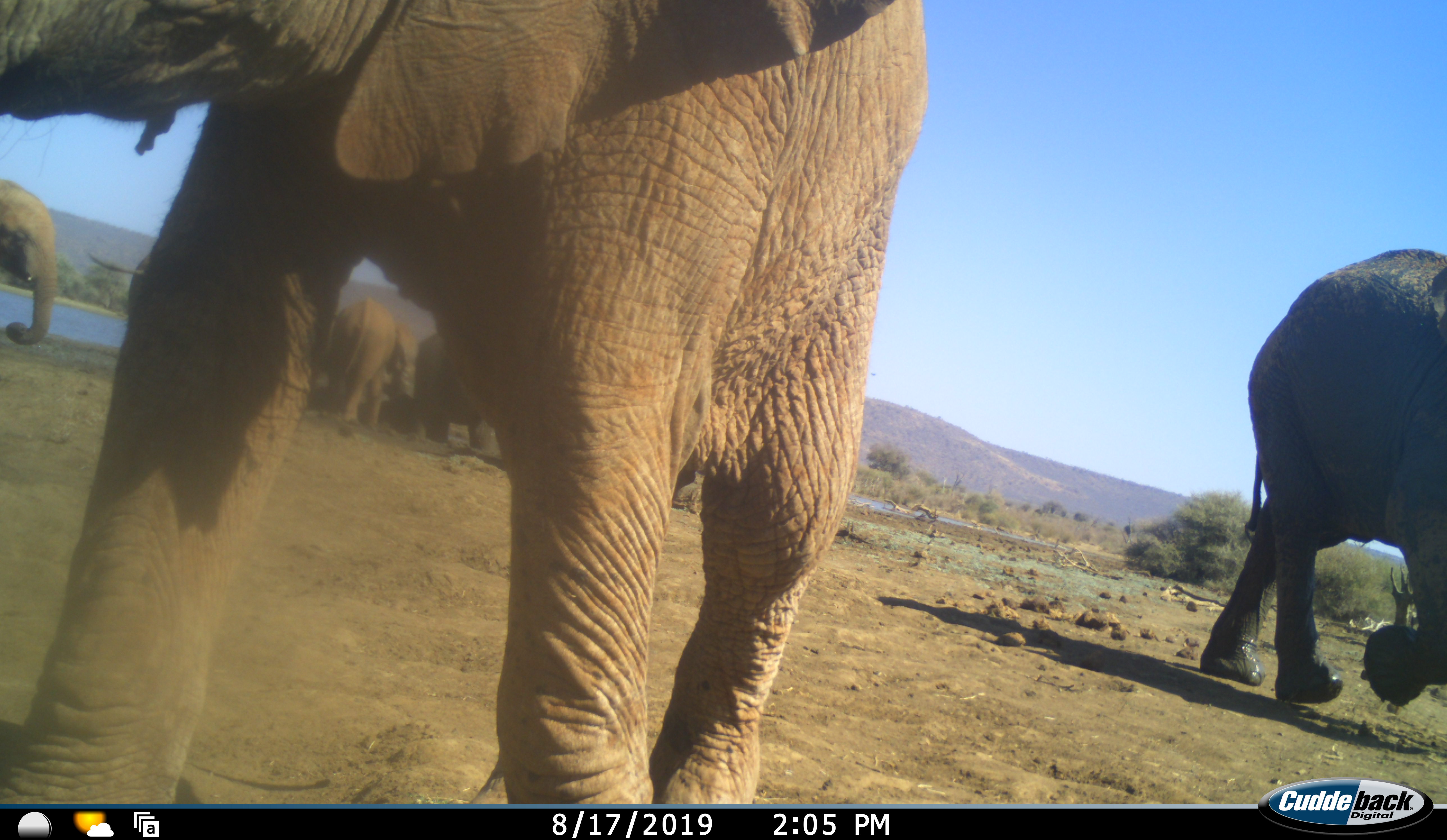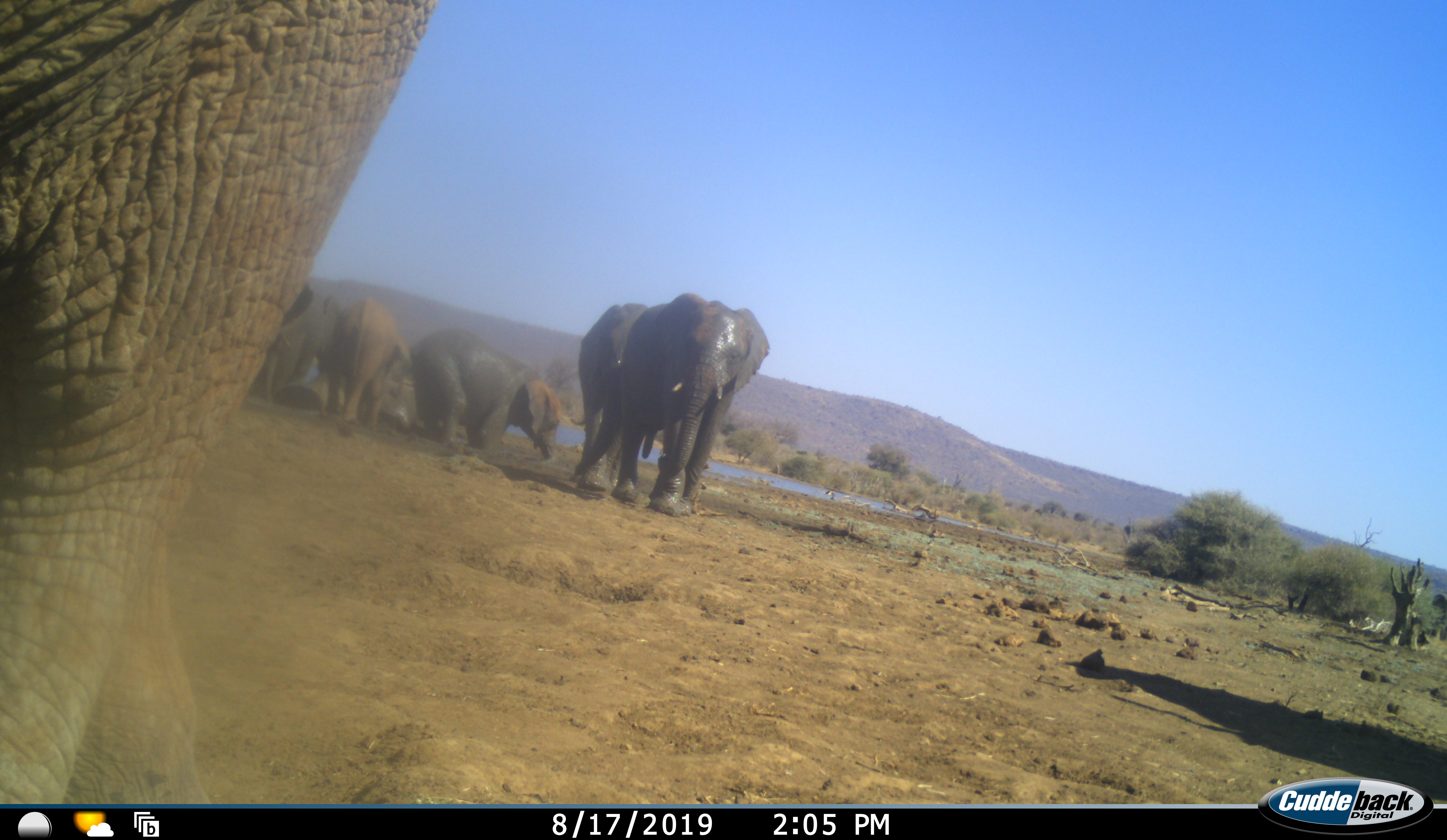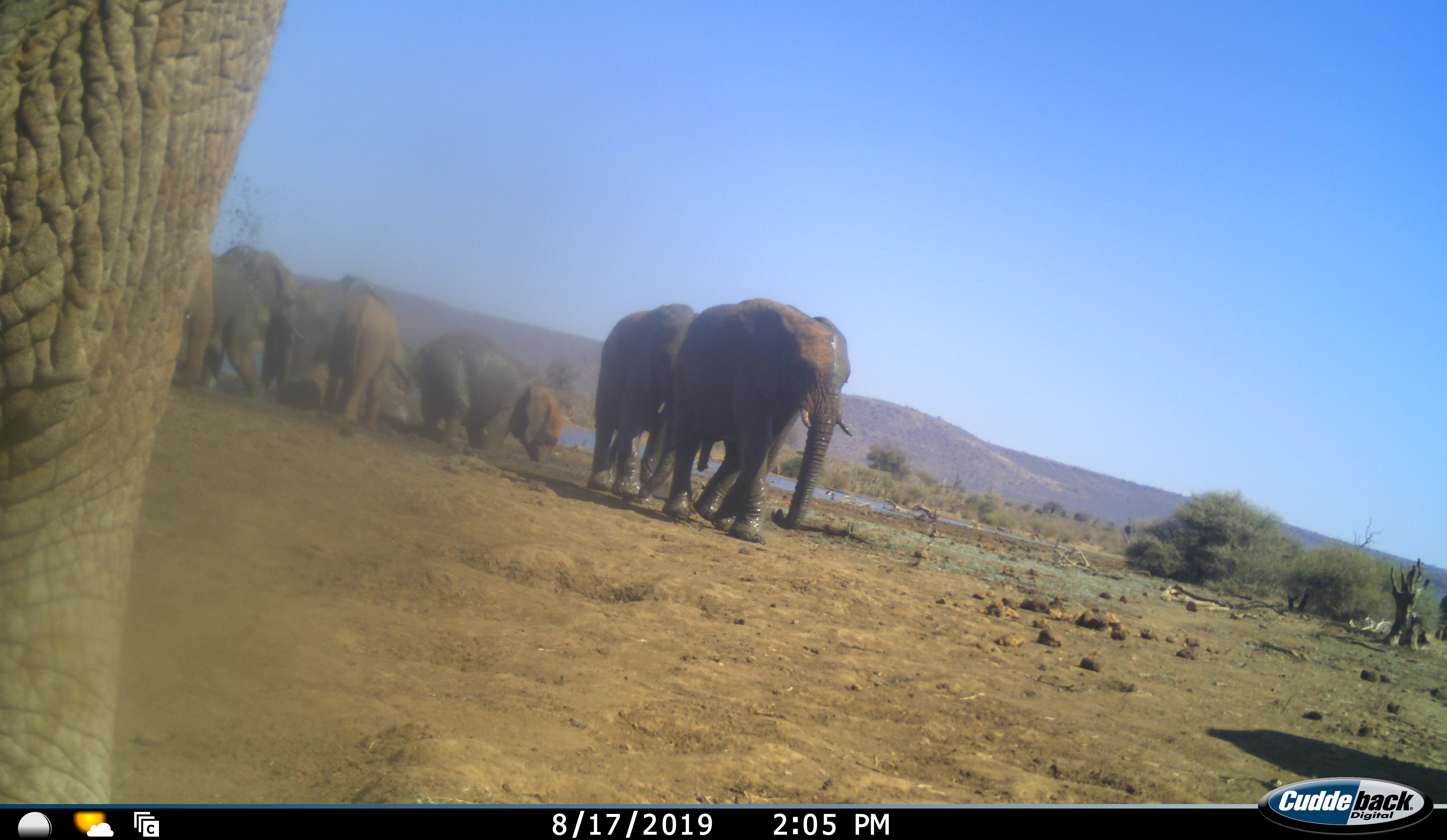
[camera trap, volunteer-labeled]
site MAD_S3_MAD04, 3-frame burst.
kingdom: Animalia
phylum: Chordata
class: Mammalia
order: Proboscidea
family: Elephantidae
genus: Loxodonta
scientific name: Loxodonta africana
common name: african bush elephant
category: elephant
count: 9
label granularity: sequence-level